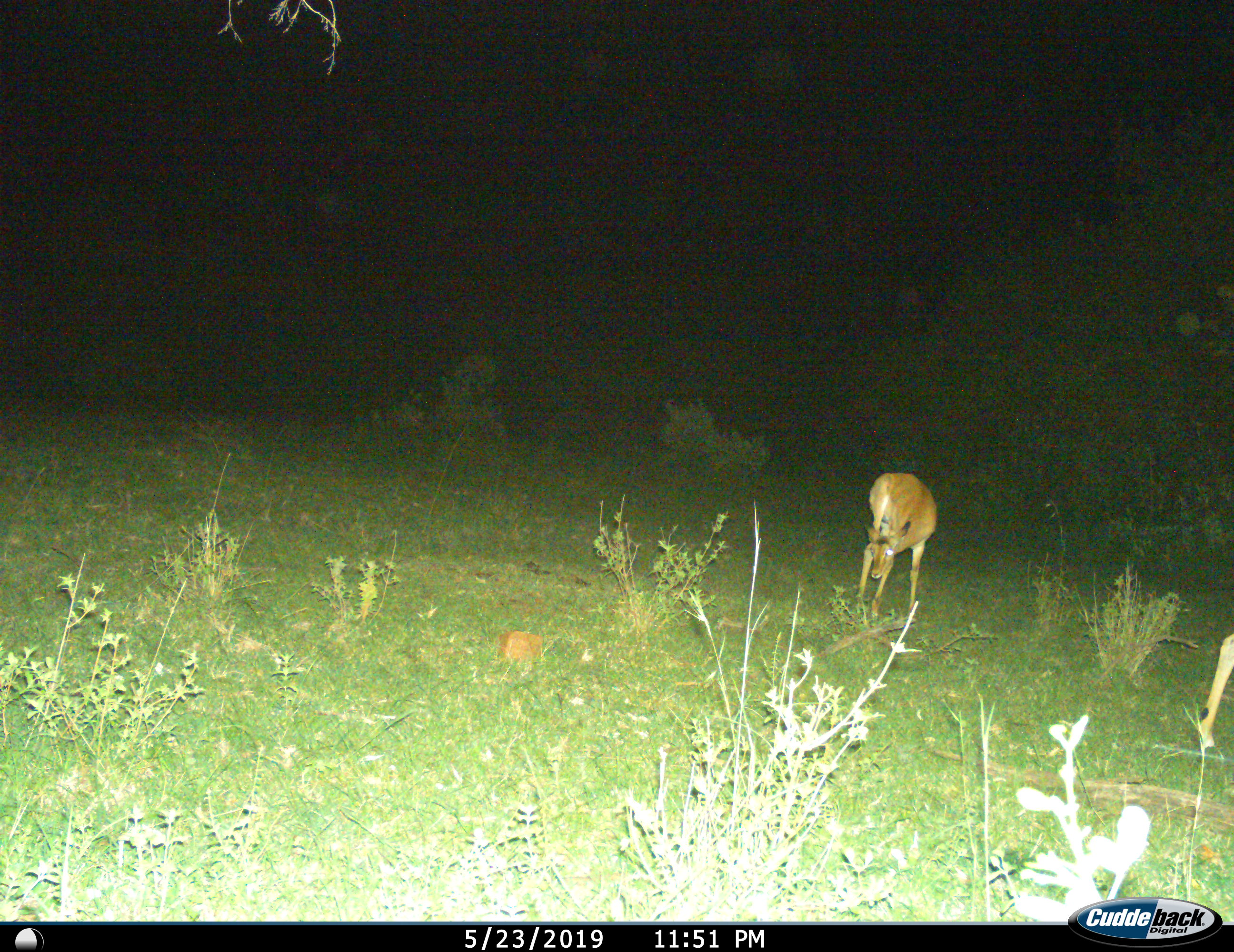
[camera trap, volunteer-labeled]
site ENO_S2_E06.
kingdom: Animalia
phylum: Chordata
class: Mammalia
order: Artiodactyla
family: Bovidae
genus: Aepyceros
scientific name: Aepyceros melampus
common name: impala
Impala (Aepyceros melampus), count 2. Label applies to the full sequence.